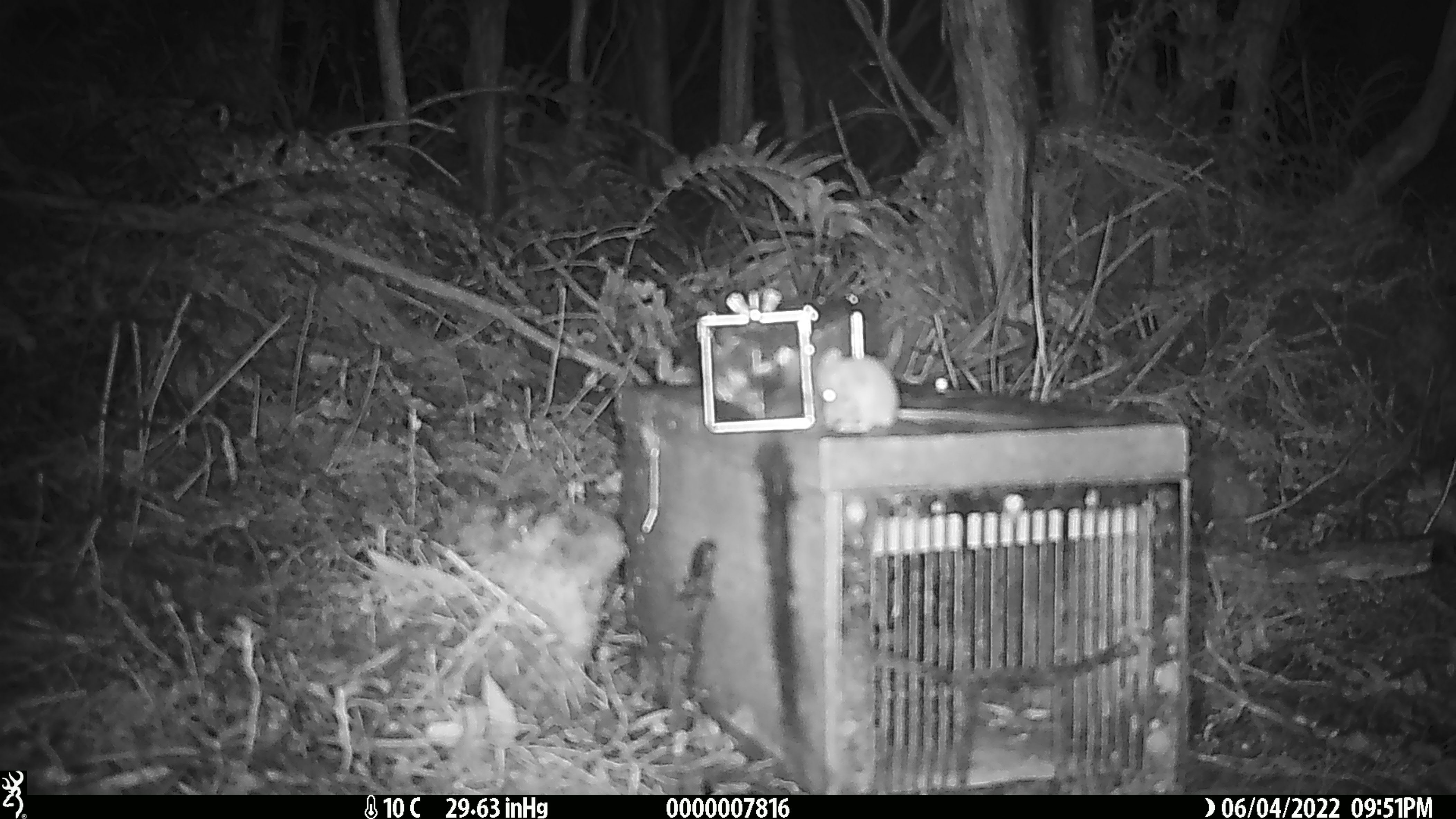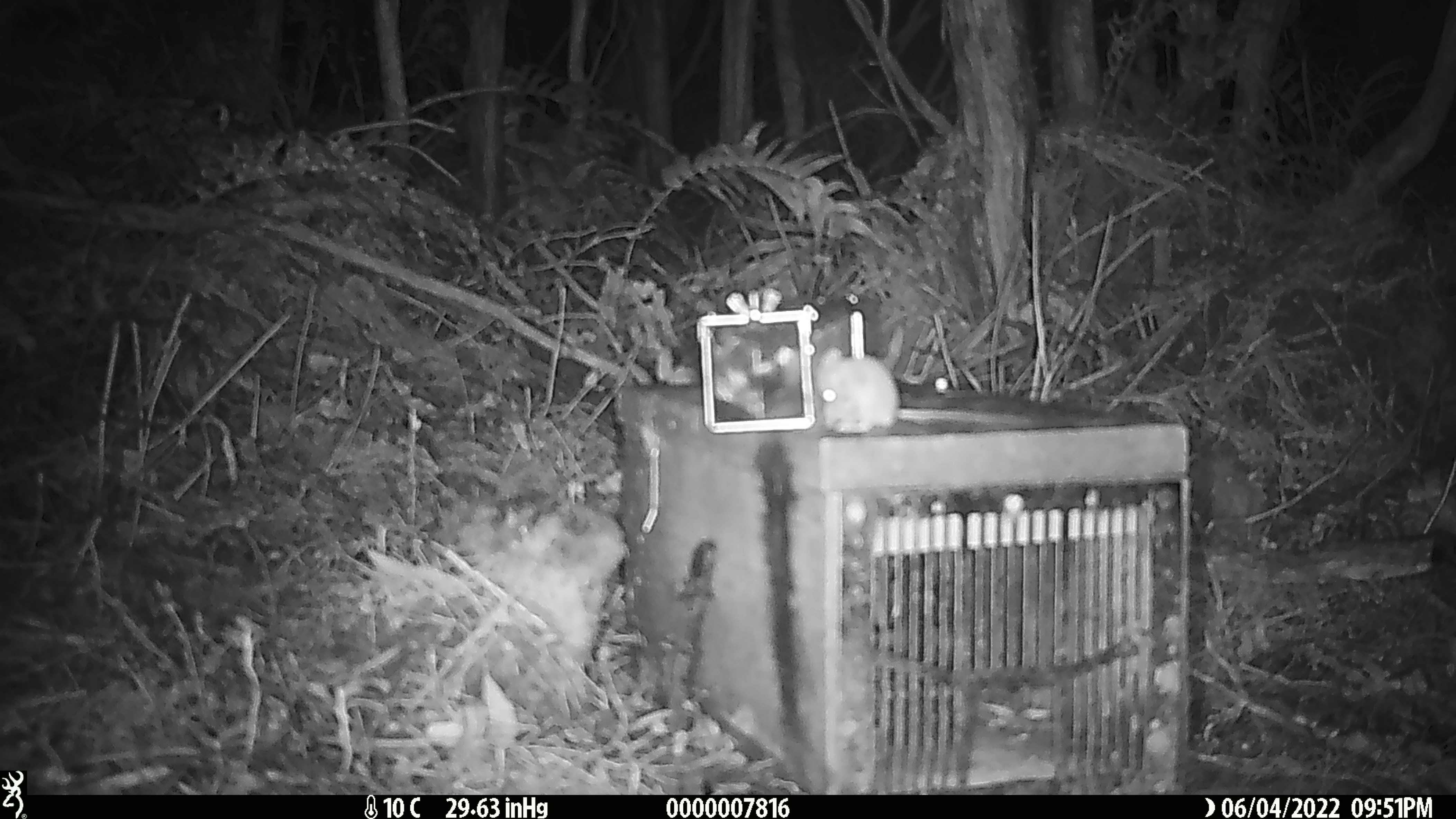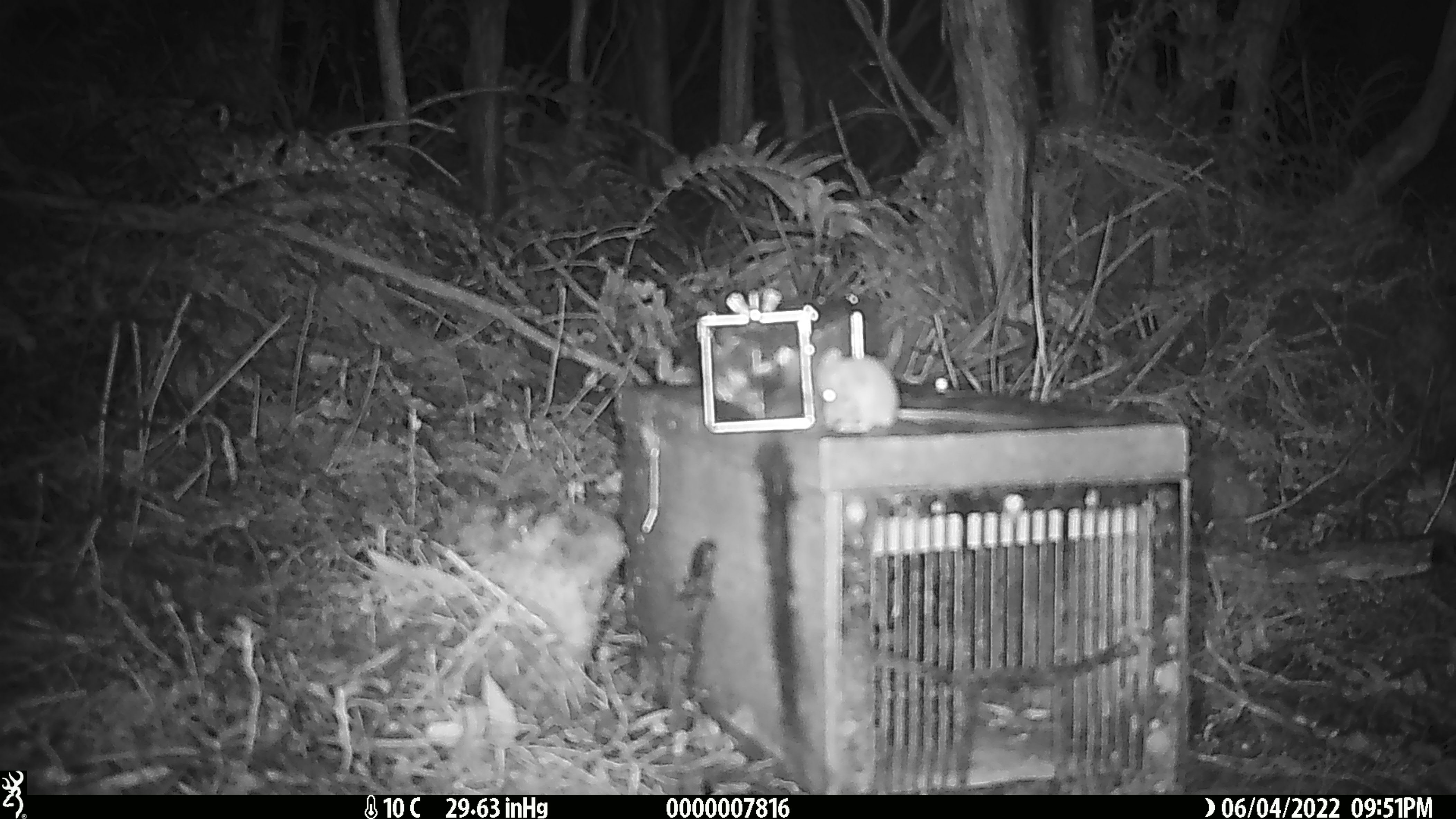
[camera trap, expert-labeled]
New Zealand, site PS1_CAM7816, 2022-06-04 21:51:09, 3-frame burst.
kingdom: Animalia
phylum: Chordata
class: Mammalia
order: Rodentia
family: Muridae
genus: Mus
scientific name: Mus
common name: mouse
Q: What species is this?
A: Mouse (Mus).